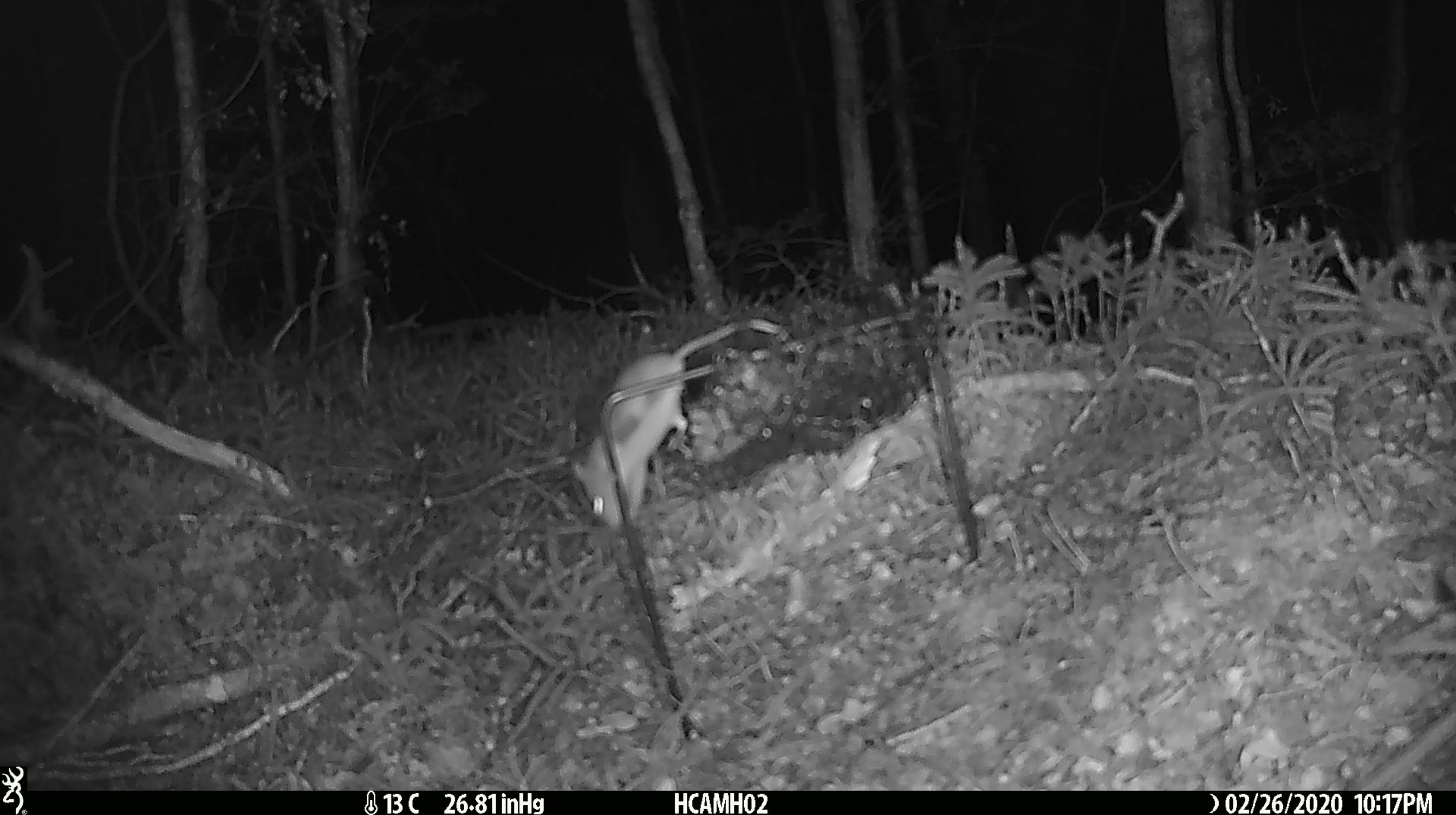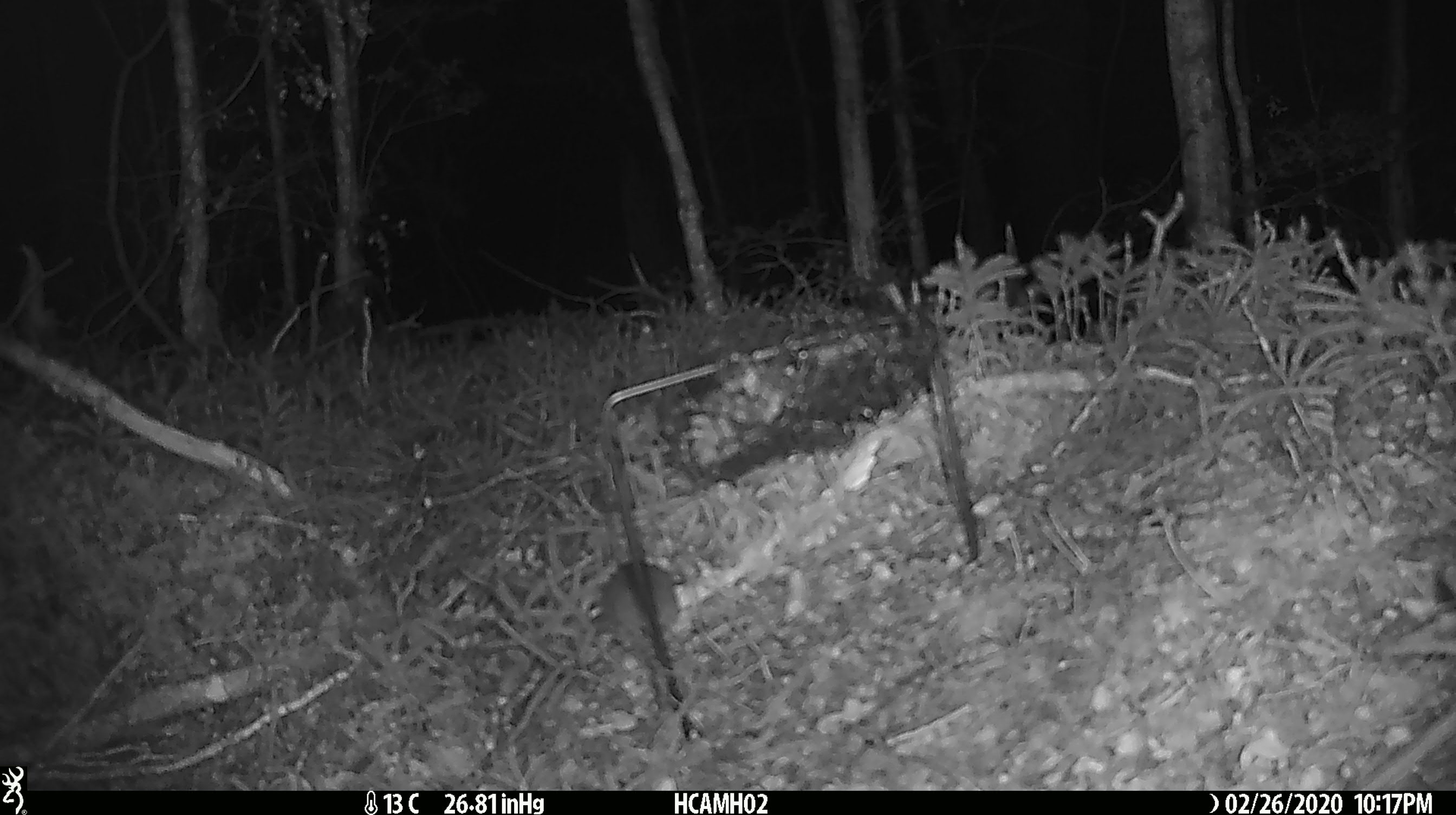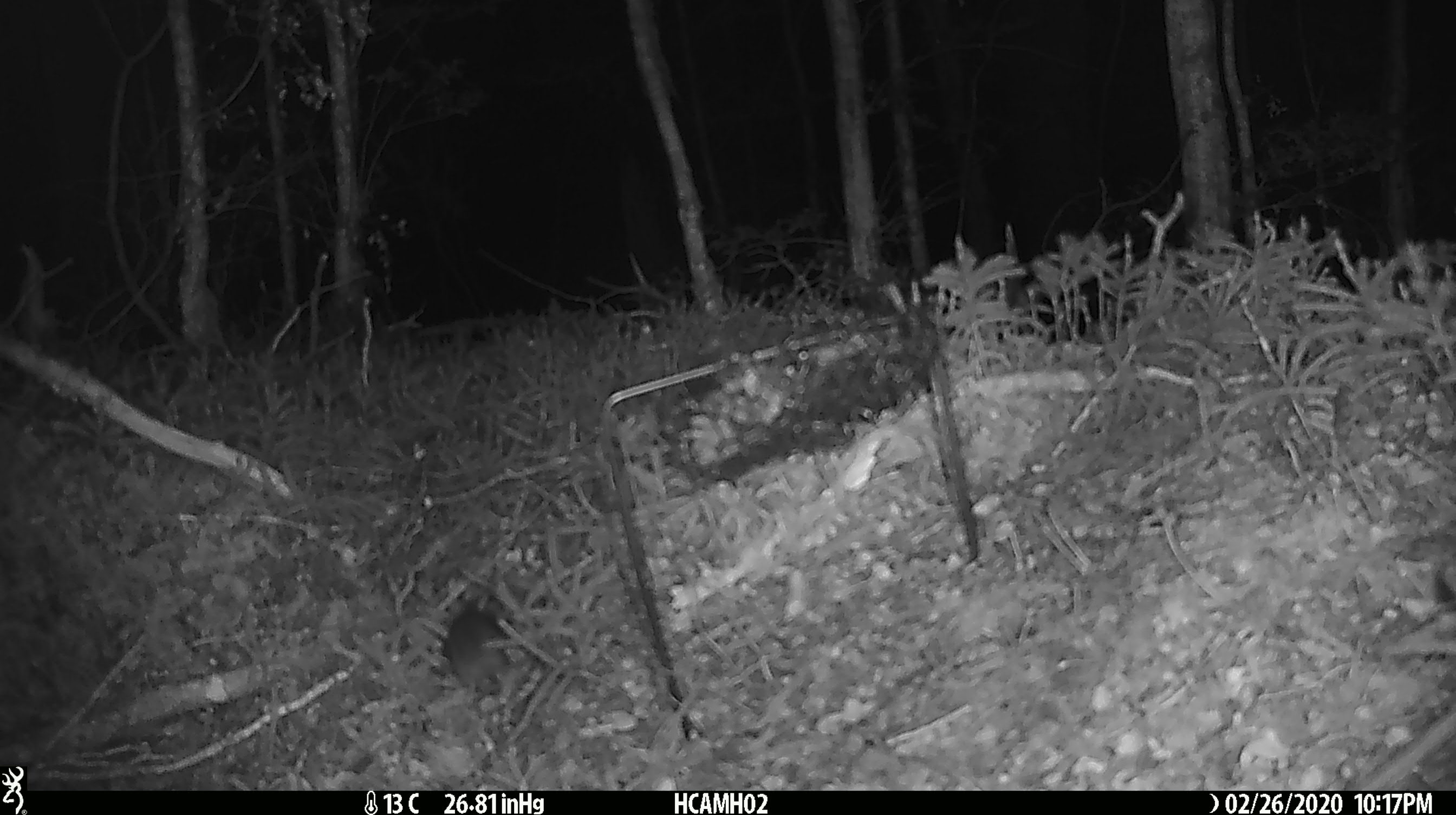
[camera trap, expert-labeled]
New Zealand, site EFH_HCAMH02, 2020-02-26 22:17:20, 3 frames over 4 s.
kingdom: Animalia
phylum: Chordata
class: Mammalia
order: Rodentia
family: Muridae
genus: Mus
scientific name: Mus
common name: mouse